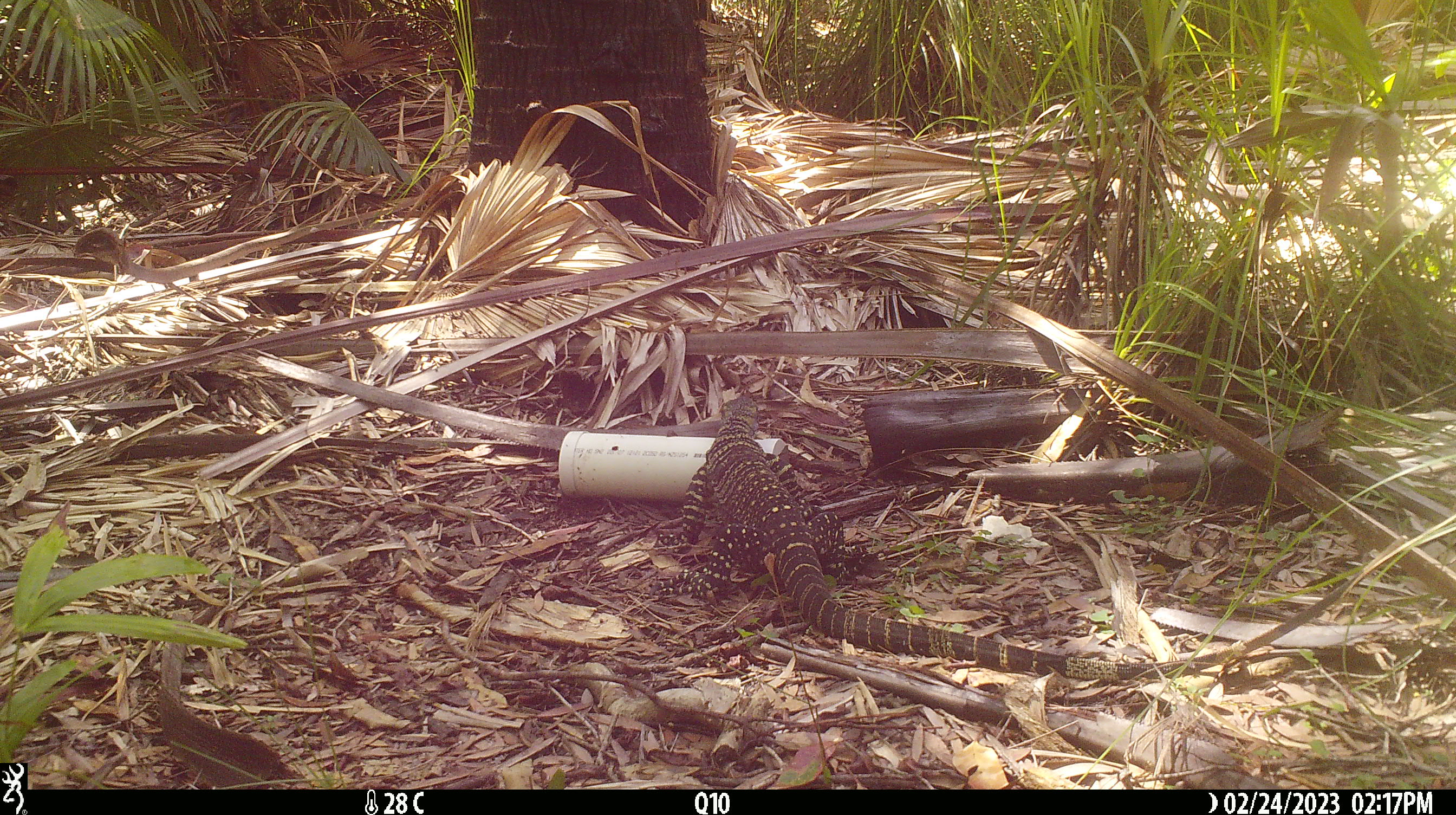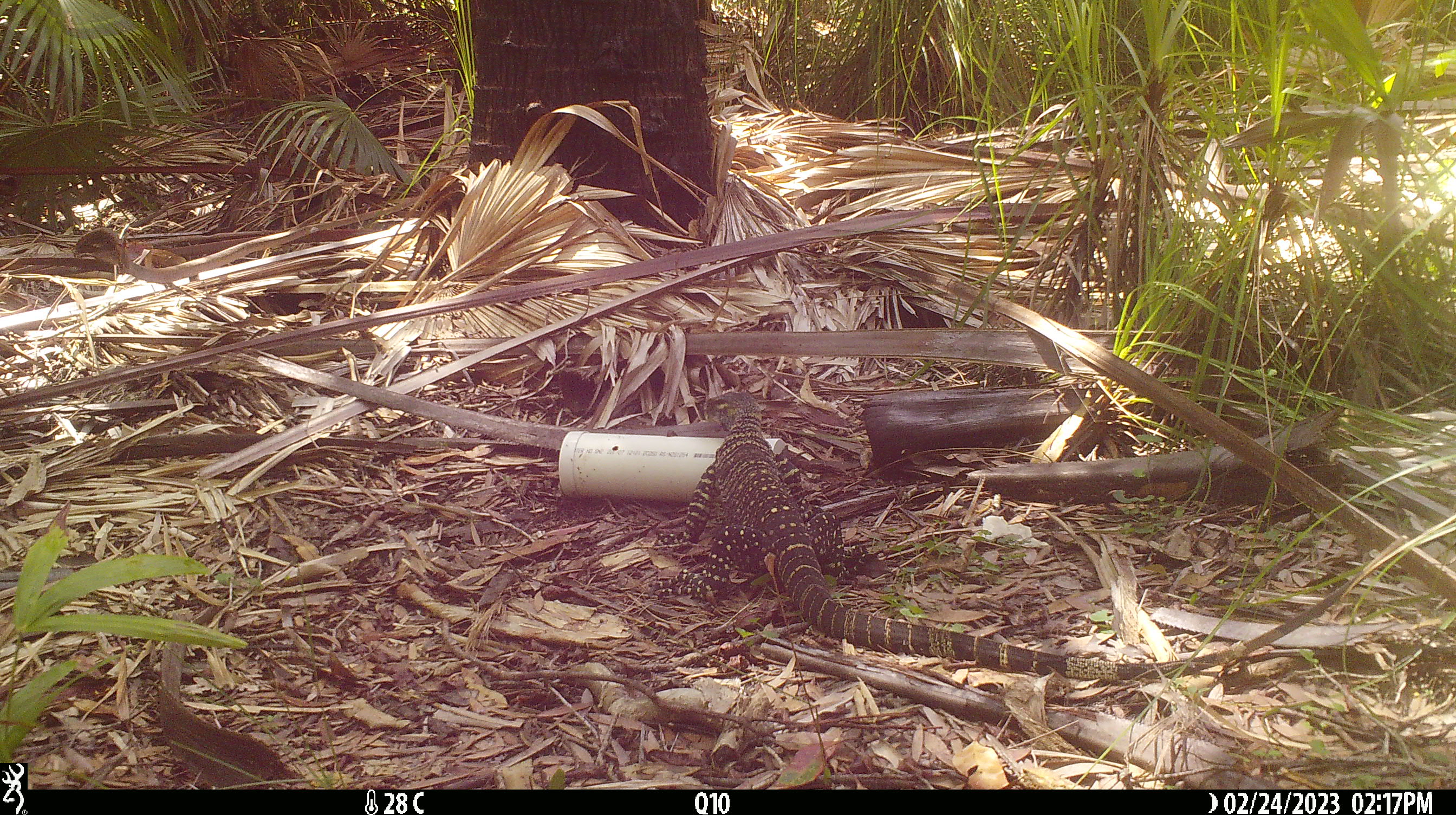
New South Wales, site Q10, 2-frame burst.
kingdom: Animalia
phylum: Chordata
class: Reptilia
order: Squamata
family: Varanidae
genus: Varanus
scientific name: Varanus varius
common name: lace monitor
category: goanna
Goanna (lace monitor) (Varanus varius).